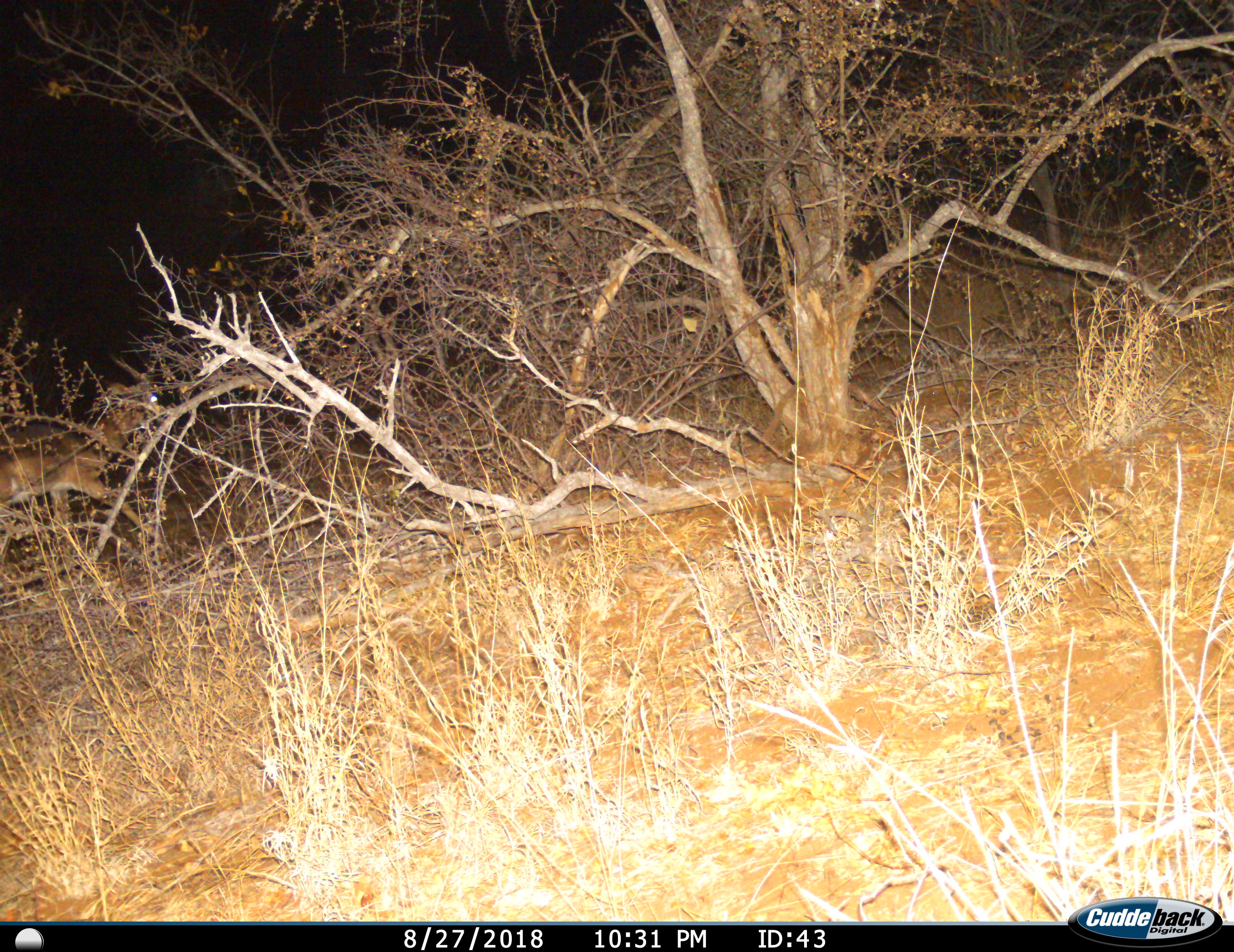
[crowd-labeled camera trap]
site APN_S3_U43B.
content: unidentified animal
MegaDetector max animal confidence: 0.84